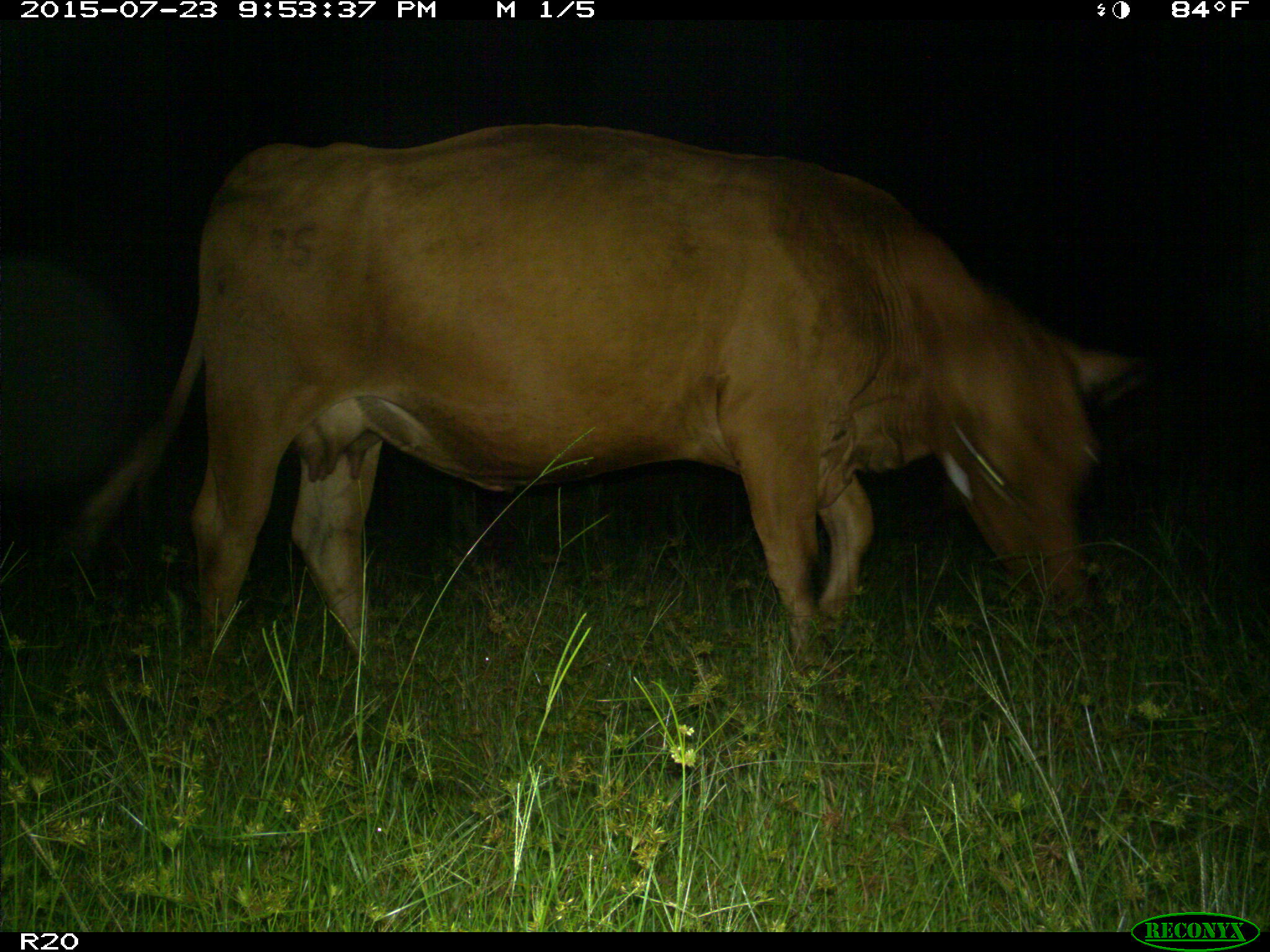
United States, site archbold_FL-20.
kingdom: Animalia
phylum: Chordata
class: Mammalia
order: Artiodactyla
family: Bovidae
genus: Bos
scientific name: Bos taurus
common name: domestic cow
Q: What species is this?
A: Bos taurus (domestic cow).